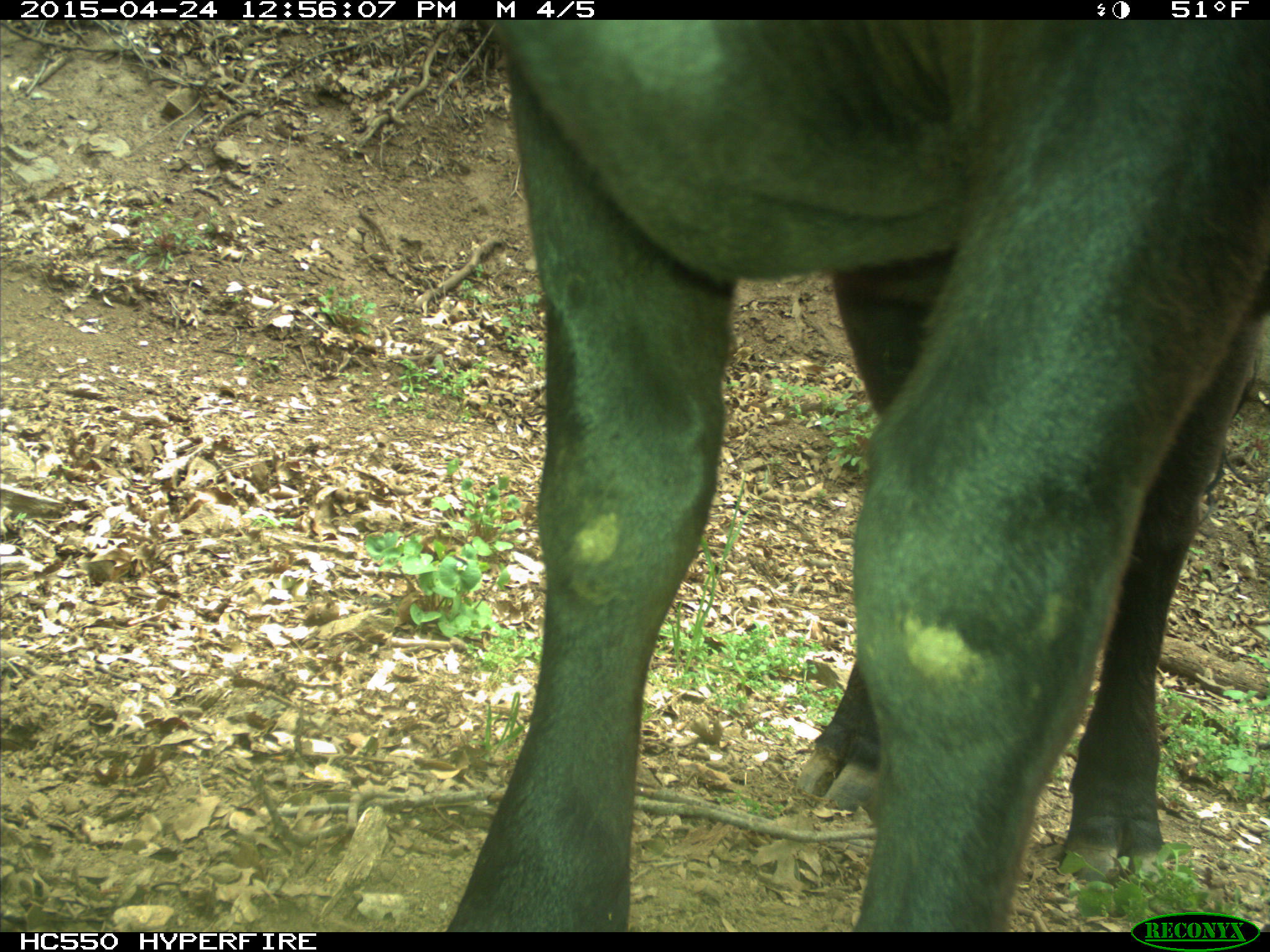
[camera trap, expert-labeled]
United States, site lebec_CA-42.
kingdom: Animalia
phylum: Chordata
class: Mammalia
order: Artiodactyla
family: Bovidae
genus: Bos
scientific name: Bos taurus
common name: domestic cow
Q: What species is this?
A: Bos taurus (domestic cow).